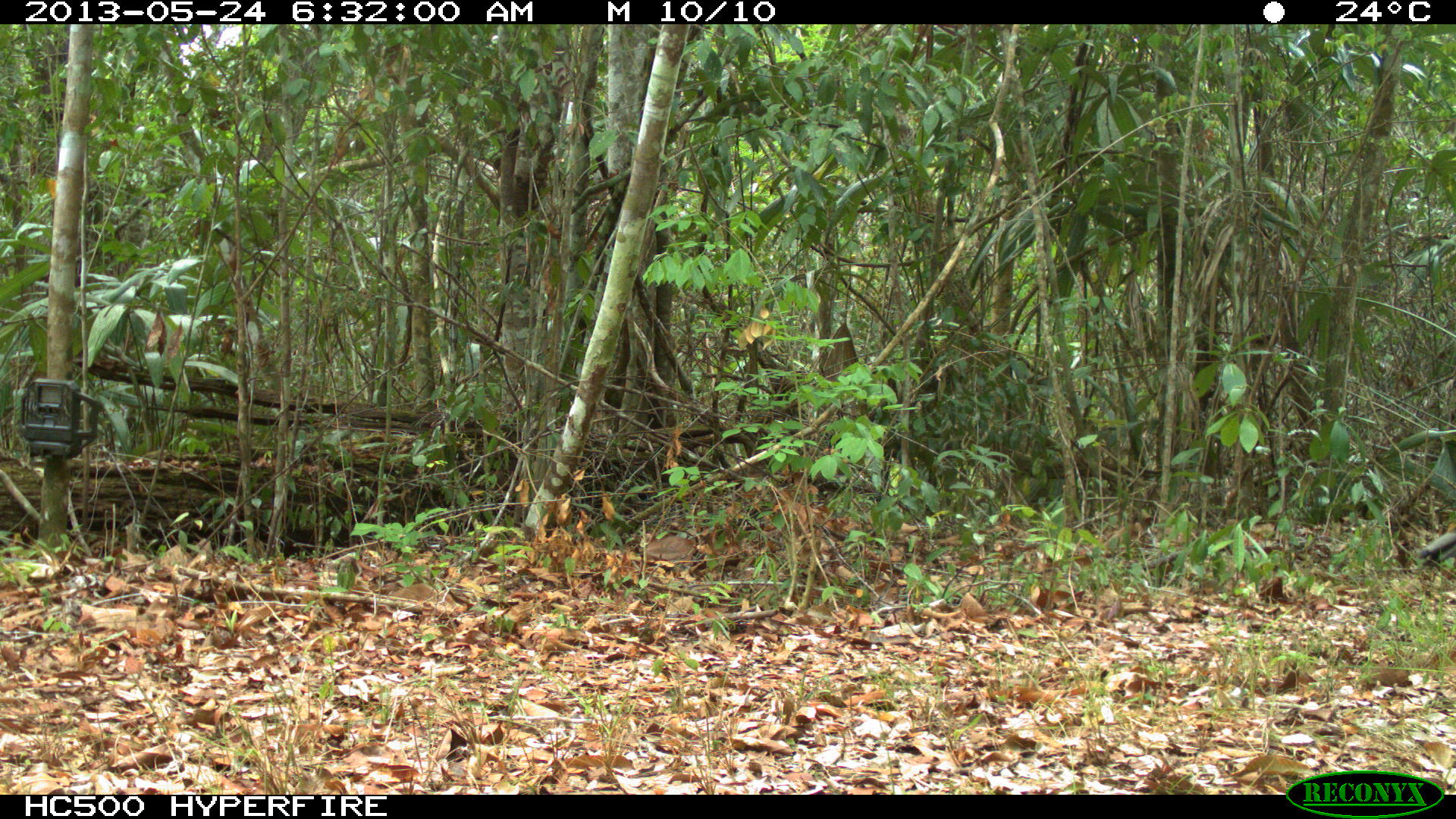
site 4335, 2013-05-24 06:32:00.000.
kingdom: Animalia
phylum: Chordata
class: Aves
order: Galliformes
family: Phasianidae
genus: Meleagris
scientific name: Meleagris ocellata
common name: ocellated turkey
Meleagris ocellata (ocellated turkey), count 1, sex male.